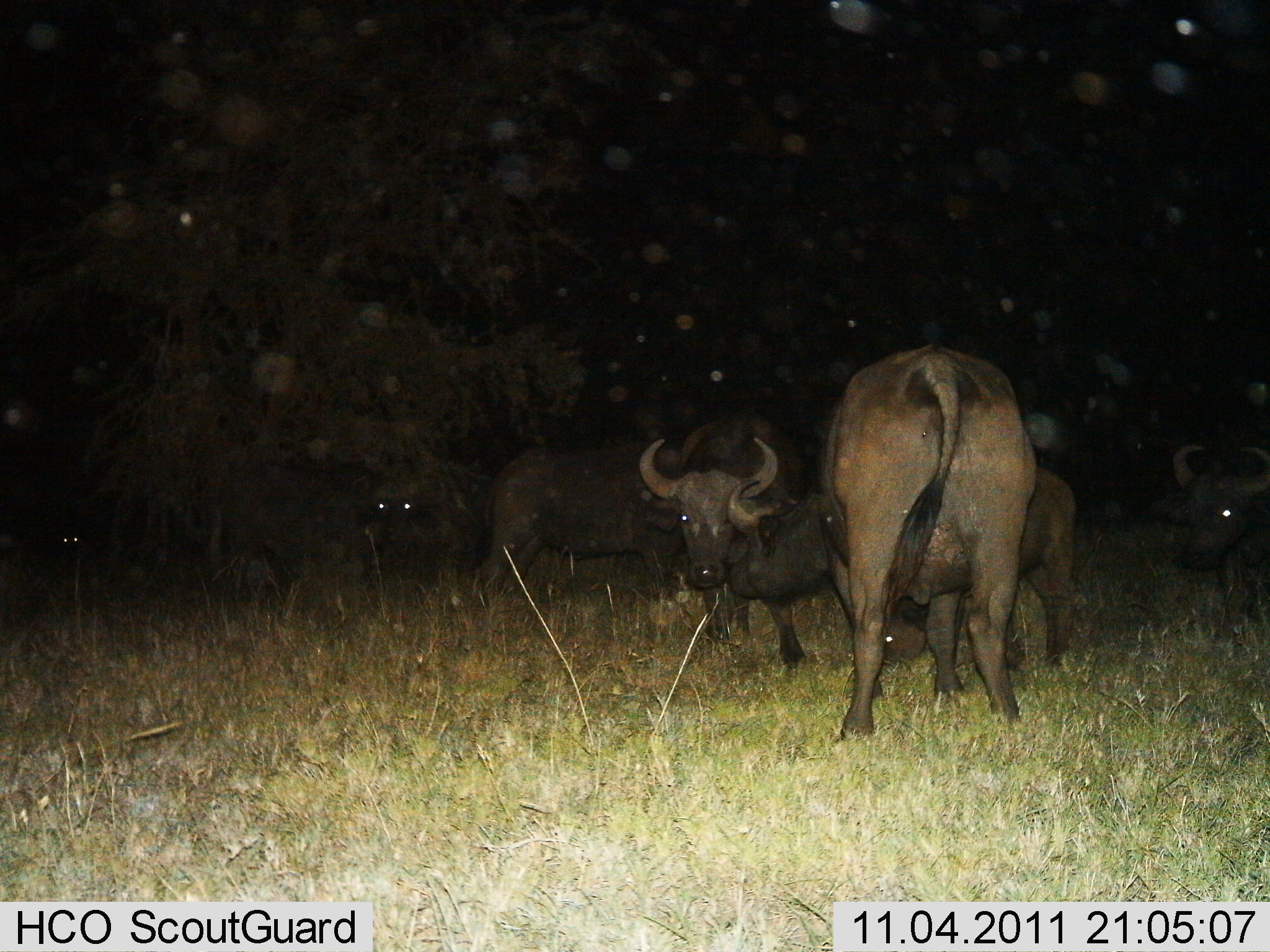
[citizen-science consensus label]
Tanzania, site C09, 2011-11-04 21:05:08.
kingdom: Animalia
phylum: Chordata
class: Mammalia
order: Artiodactyla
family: Bovidae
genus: Syncerus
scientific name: Syncerus caffer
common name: cape buffalo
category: buffalo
Buffalo (cape buffalo) (Syncerus caffer), count 6. Behavior (volunteer vote fractions): standing 91%, resting 9%, moving 18%, interacting 27%. Young present (vote fraction): 18%. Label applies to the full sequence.